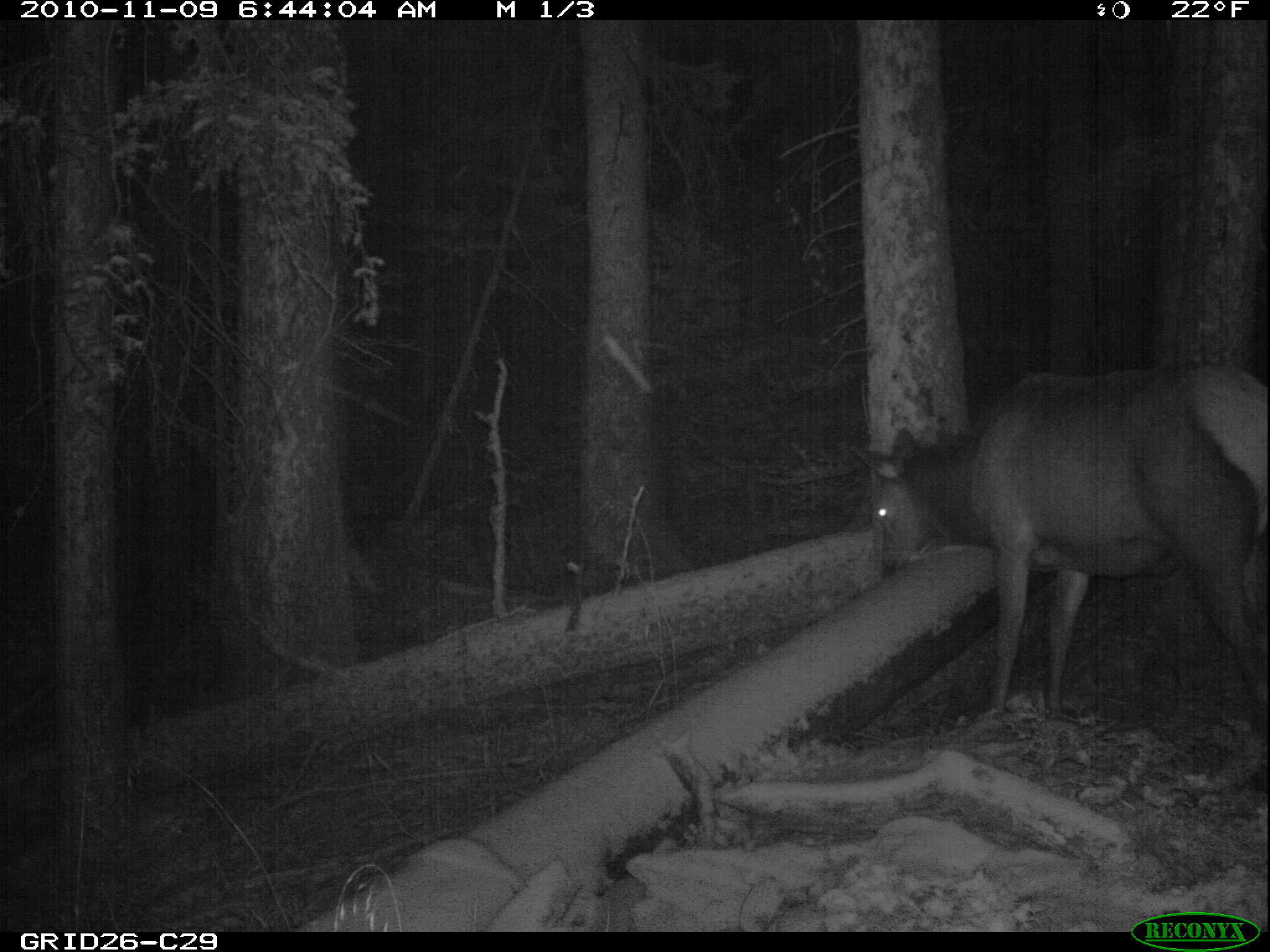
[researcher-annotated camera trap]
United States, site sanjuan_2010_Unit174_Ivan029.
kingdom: Animalia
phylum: Chordata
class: Mammalia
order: Artiodactyla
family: Cervidae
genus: Cervus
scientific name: Cervus elaphus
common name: red deer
Cervus elaphus (red deer).